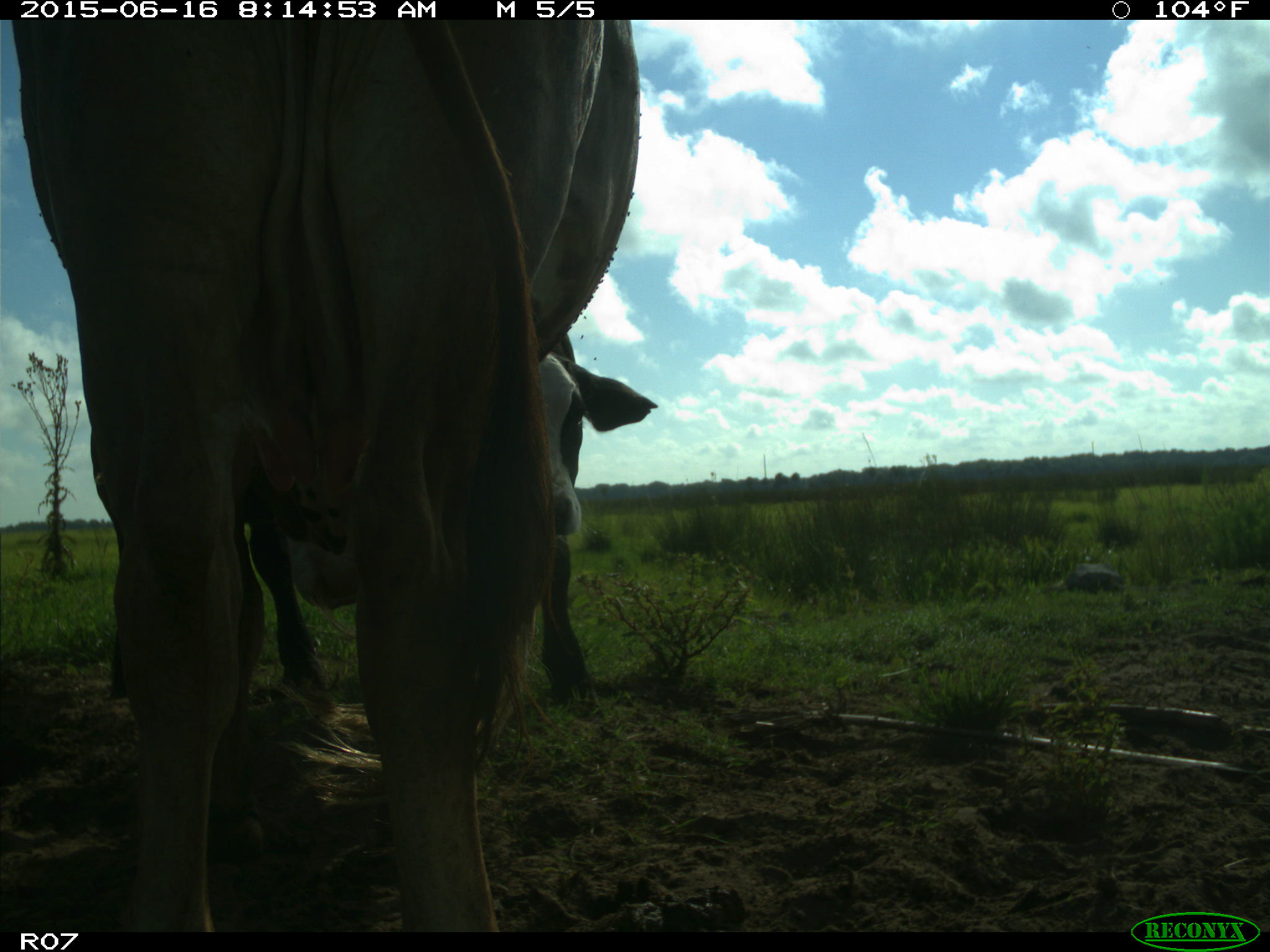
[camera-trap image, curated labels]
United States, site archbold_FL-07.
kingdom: Animalia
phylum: Chordata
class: Mammalia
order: Artiodactyla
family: Bovidae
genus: Bos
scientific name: Bos taurus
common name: domestic cow